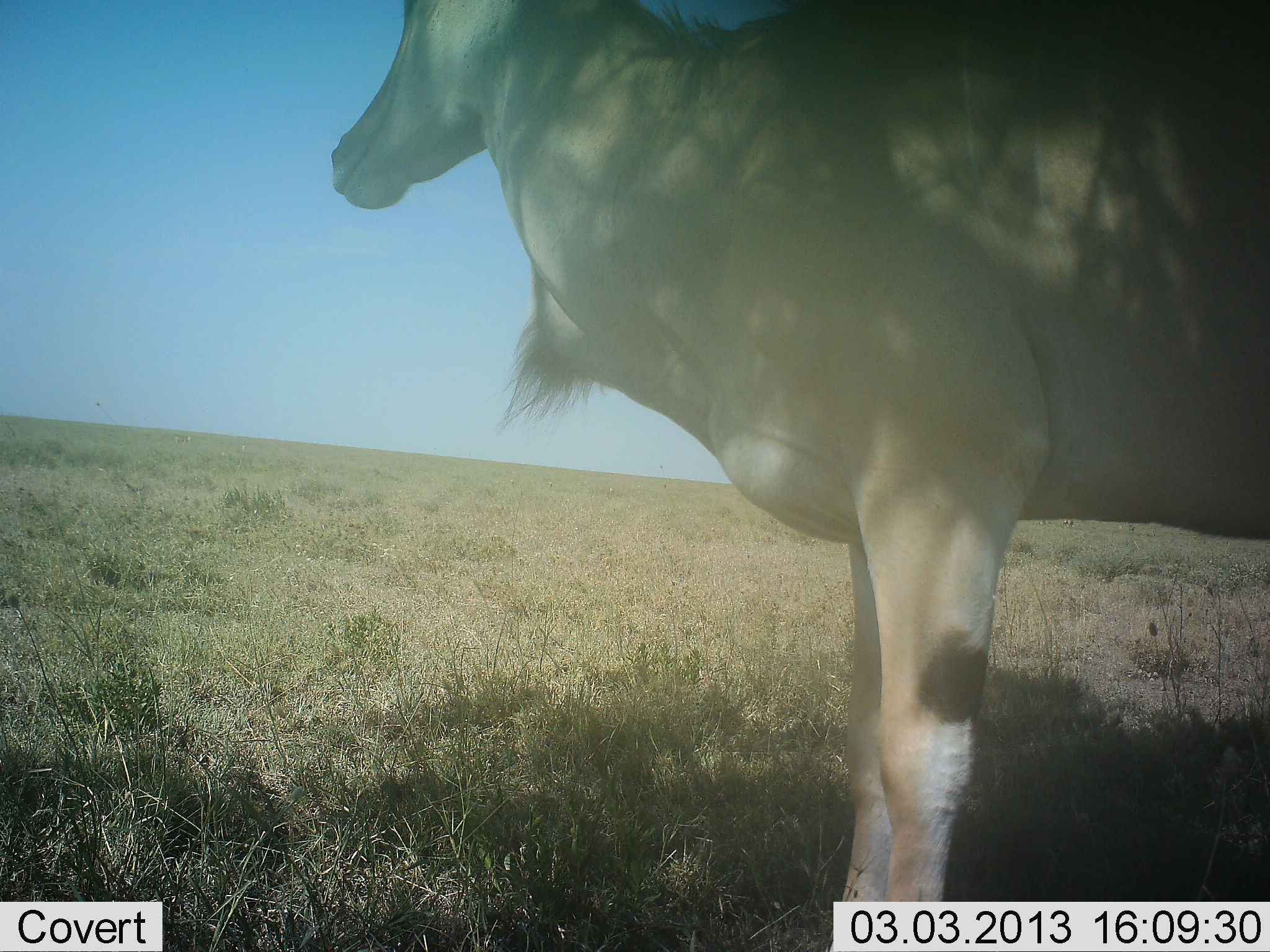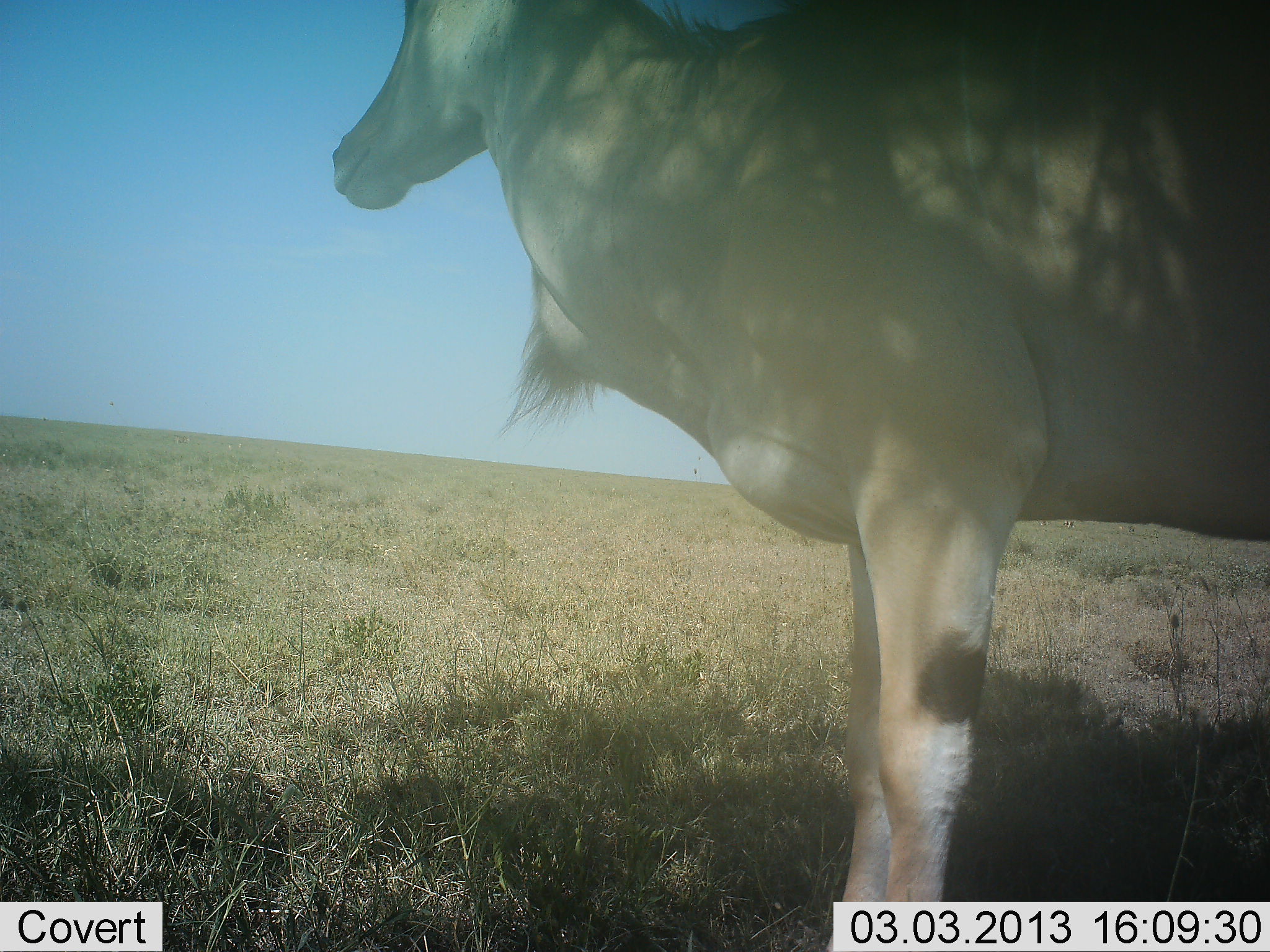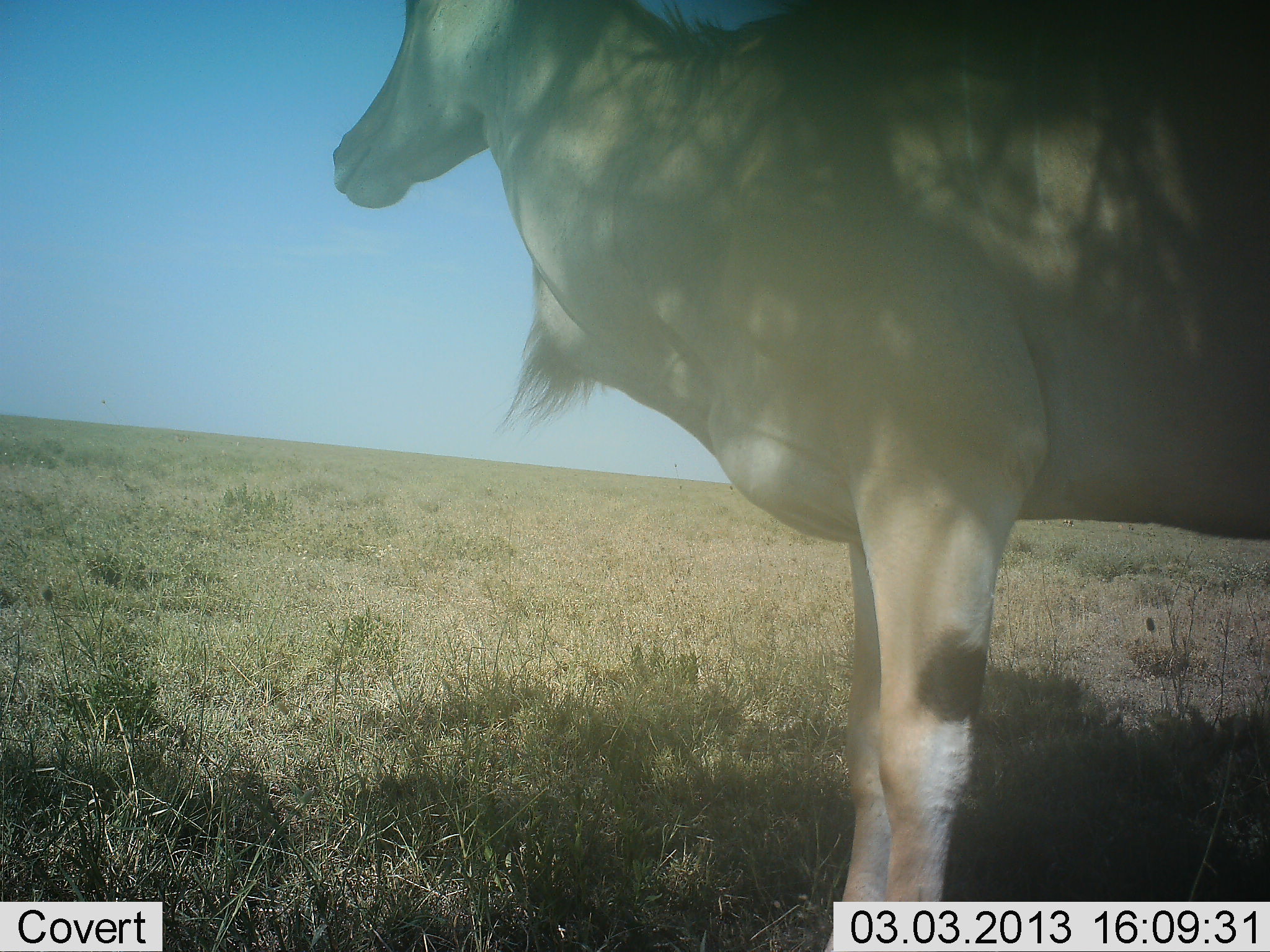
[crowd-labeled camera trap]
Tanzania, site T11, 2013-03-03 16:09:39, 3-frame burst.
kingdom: Animalia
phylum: Chordata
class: Mammalia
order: Artiodactyla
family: Bovidae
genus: Tragelaphus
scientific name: Tragelaphus oryx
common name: eland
Eland (Tragelaphus oryx), count 1. Behavior (volunteer vote fractions): standing 100%, resting 3%, moving 0%, interacting 0%. Young present (vote fraction): 0%. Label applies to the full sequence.